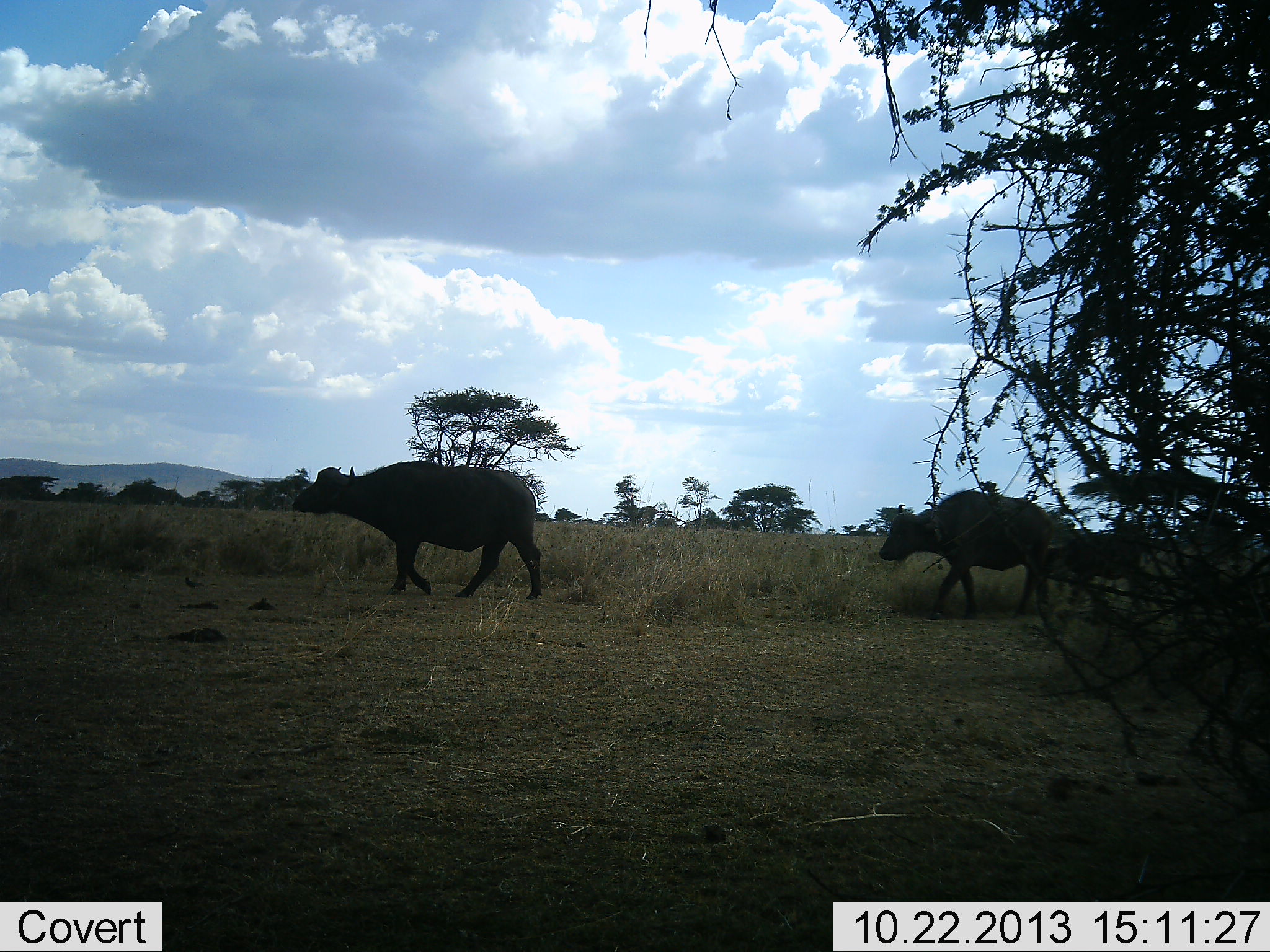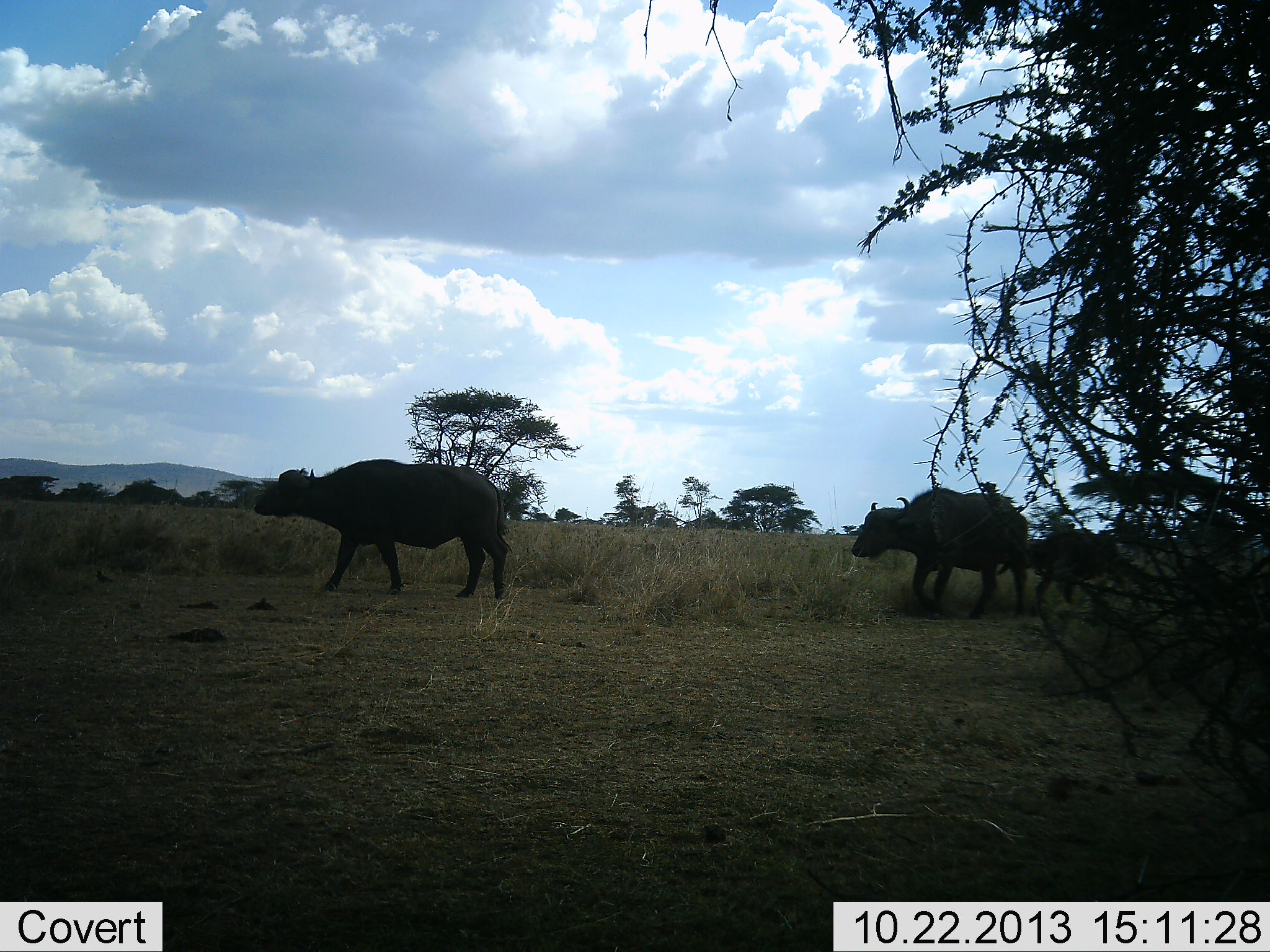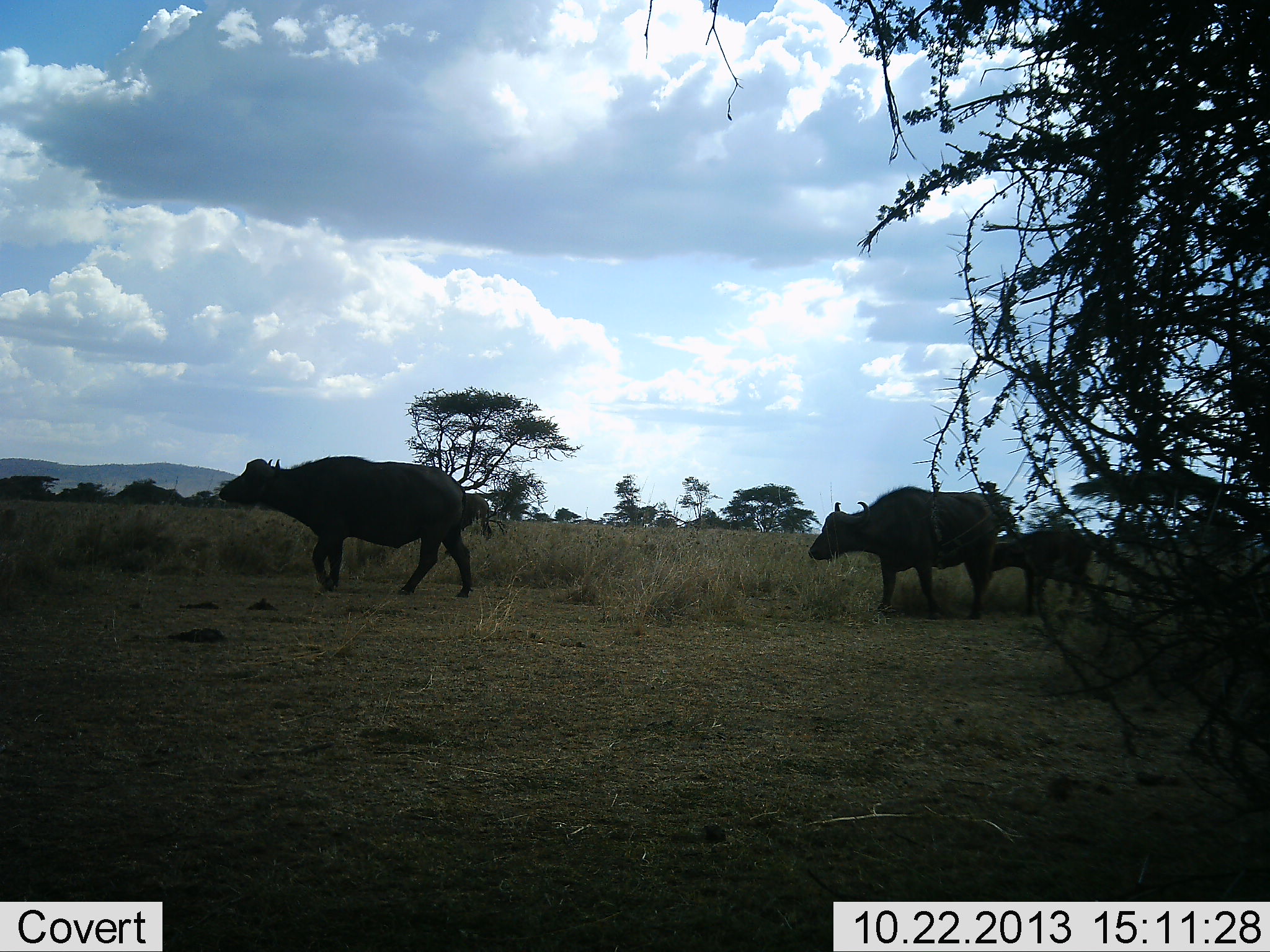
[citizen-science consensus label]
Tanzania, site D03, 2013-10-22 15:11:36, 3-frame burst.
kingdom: Animalia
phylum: Chordata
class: Mammalia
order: Artiodactyla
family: Bovidae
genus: Syncerus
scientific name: Syncerus caffer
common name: cape buffalo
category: buffalo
Buffalo (cape buffalo) (Syncerus caffer), count 3. Behavior (volunteer vote fractions): standing 20%, resting 0%, moving 100%, interacting 0%. Young present (vote fraction): 90%. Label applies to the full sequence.